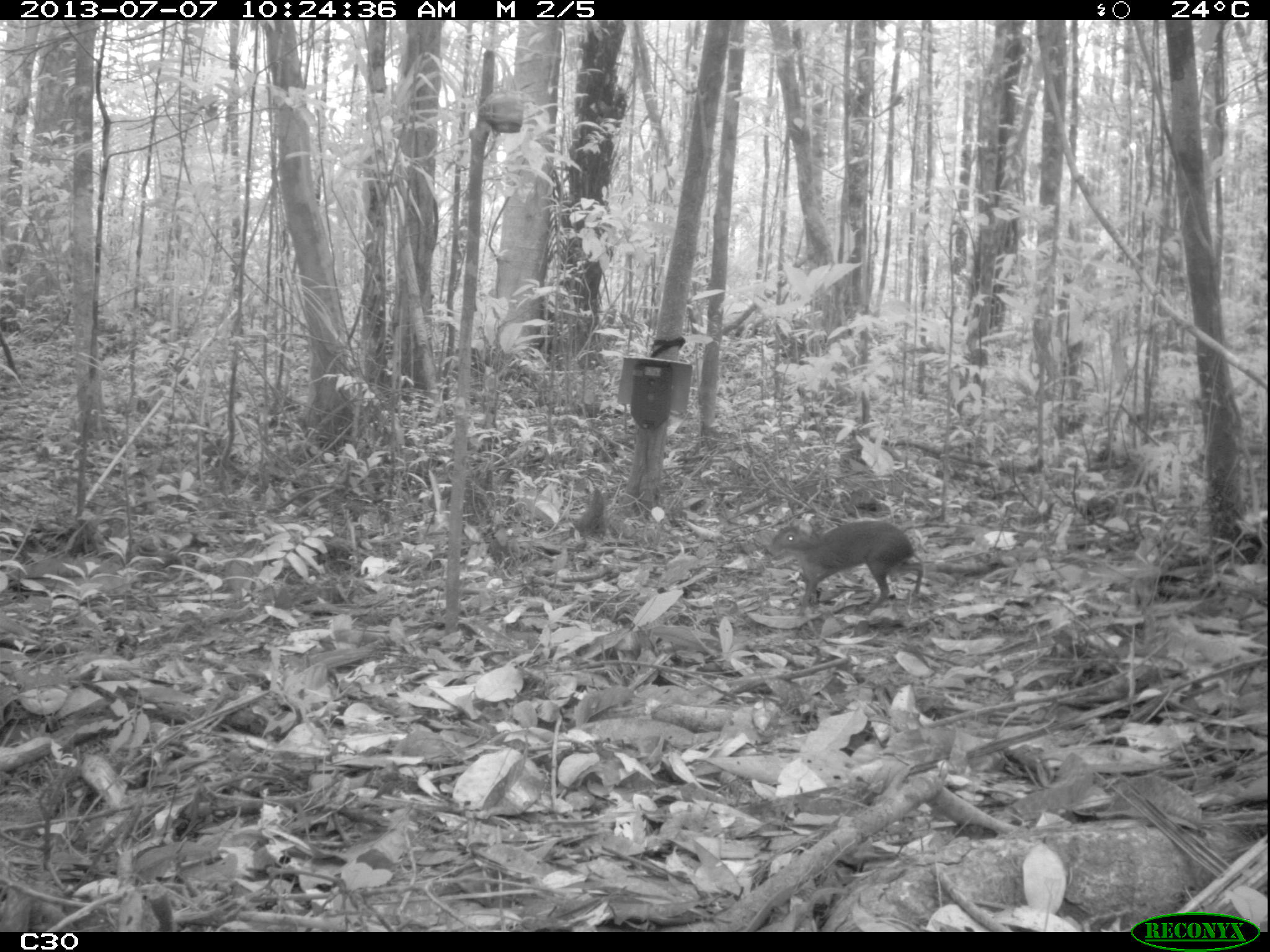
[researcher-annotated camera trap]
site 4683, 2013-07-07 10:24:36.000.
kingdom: Animalia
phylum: Chordata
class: Mammalia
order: Rodentia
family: Dasyproctidae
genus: Myoprocta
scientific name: Myoprocta pratti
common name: green acouchi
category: myoprocta pratii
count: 1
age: adult